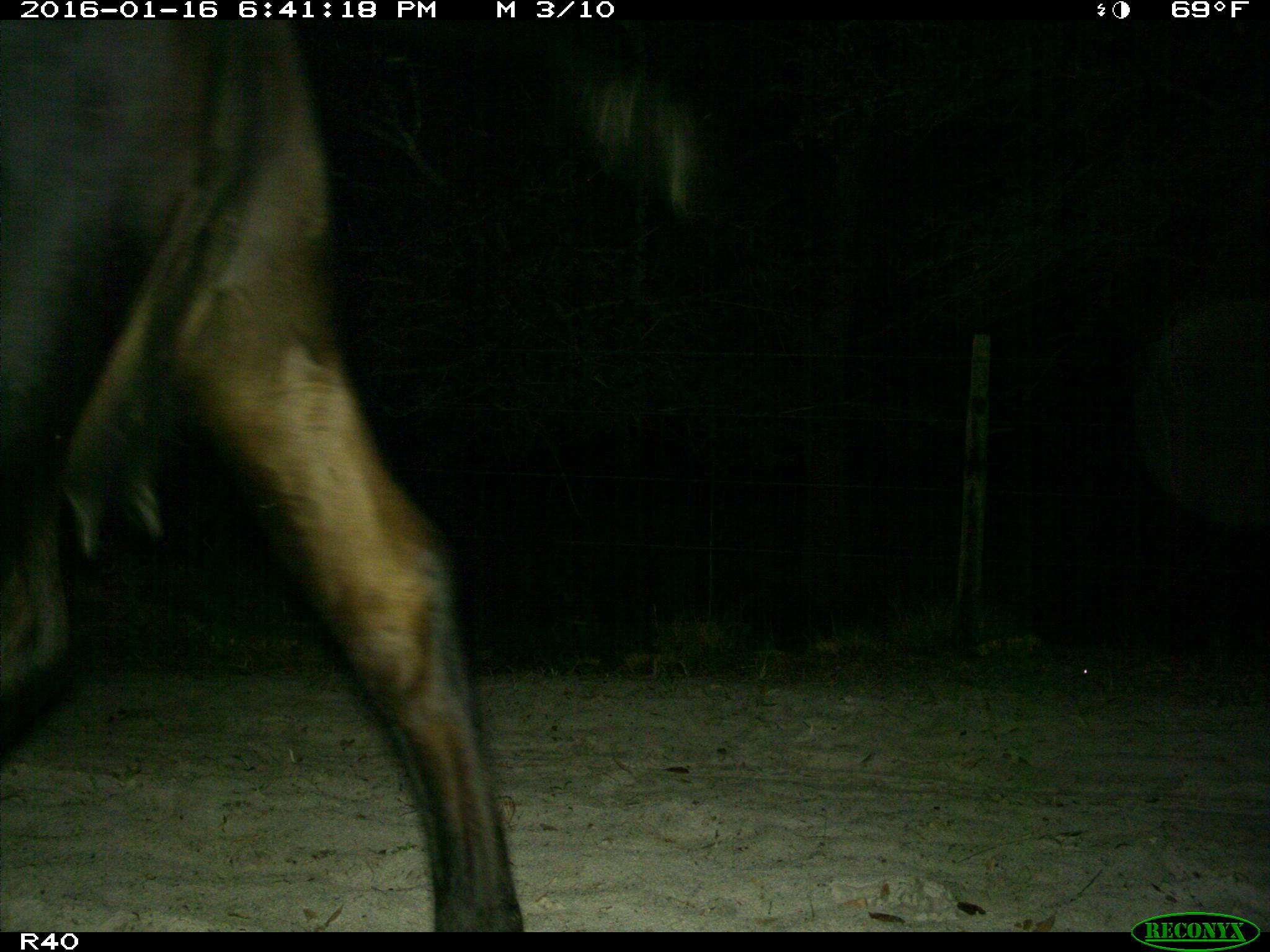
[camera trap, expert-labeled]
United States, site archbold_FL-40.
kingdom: Animalia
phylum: Chordata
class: Mammalia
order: Artiodactyla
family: Bovidae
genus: Bos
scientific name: Bos taurus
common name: domestic cow